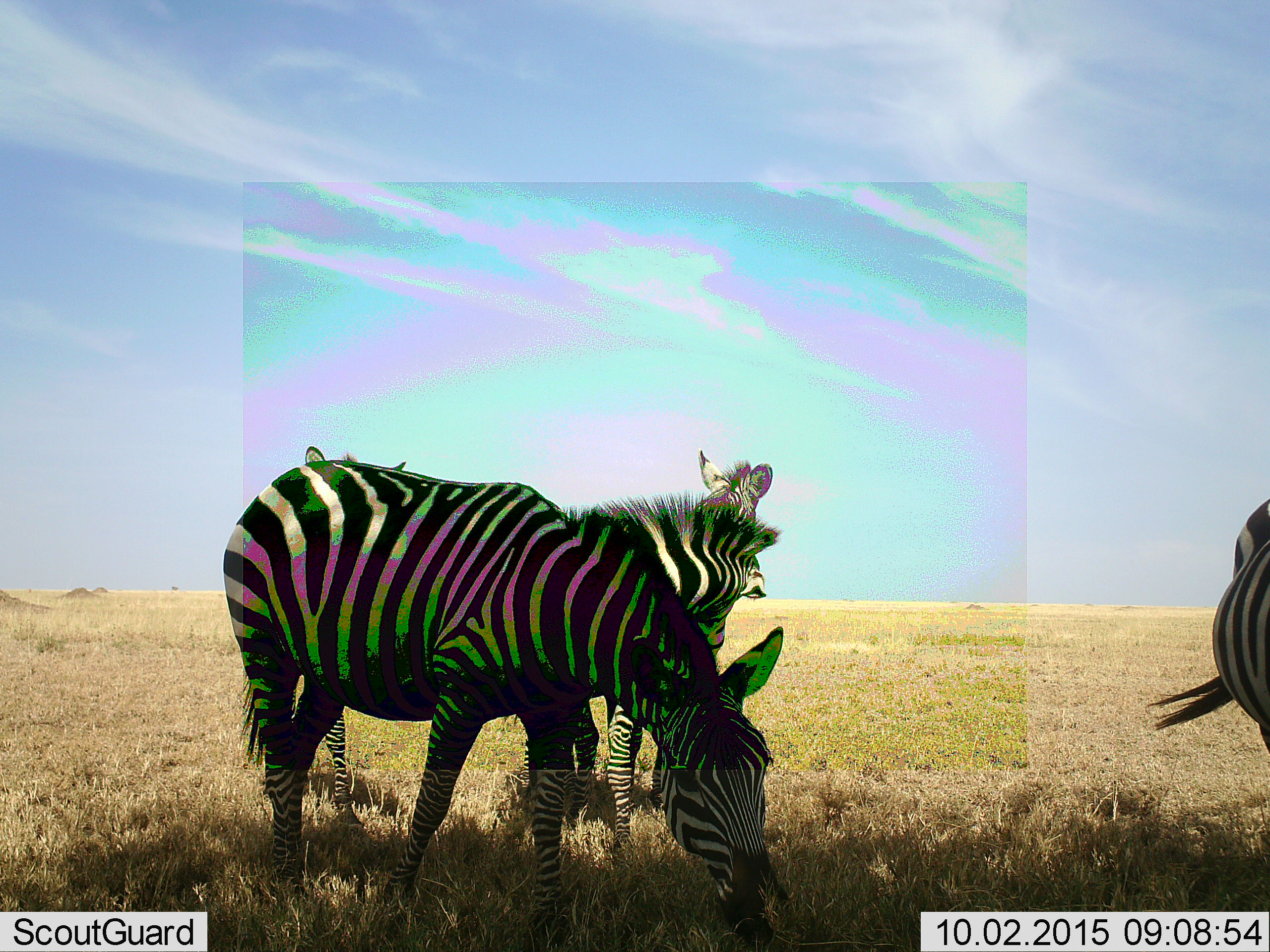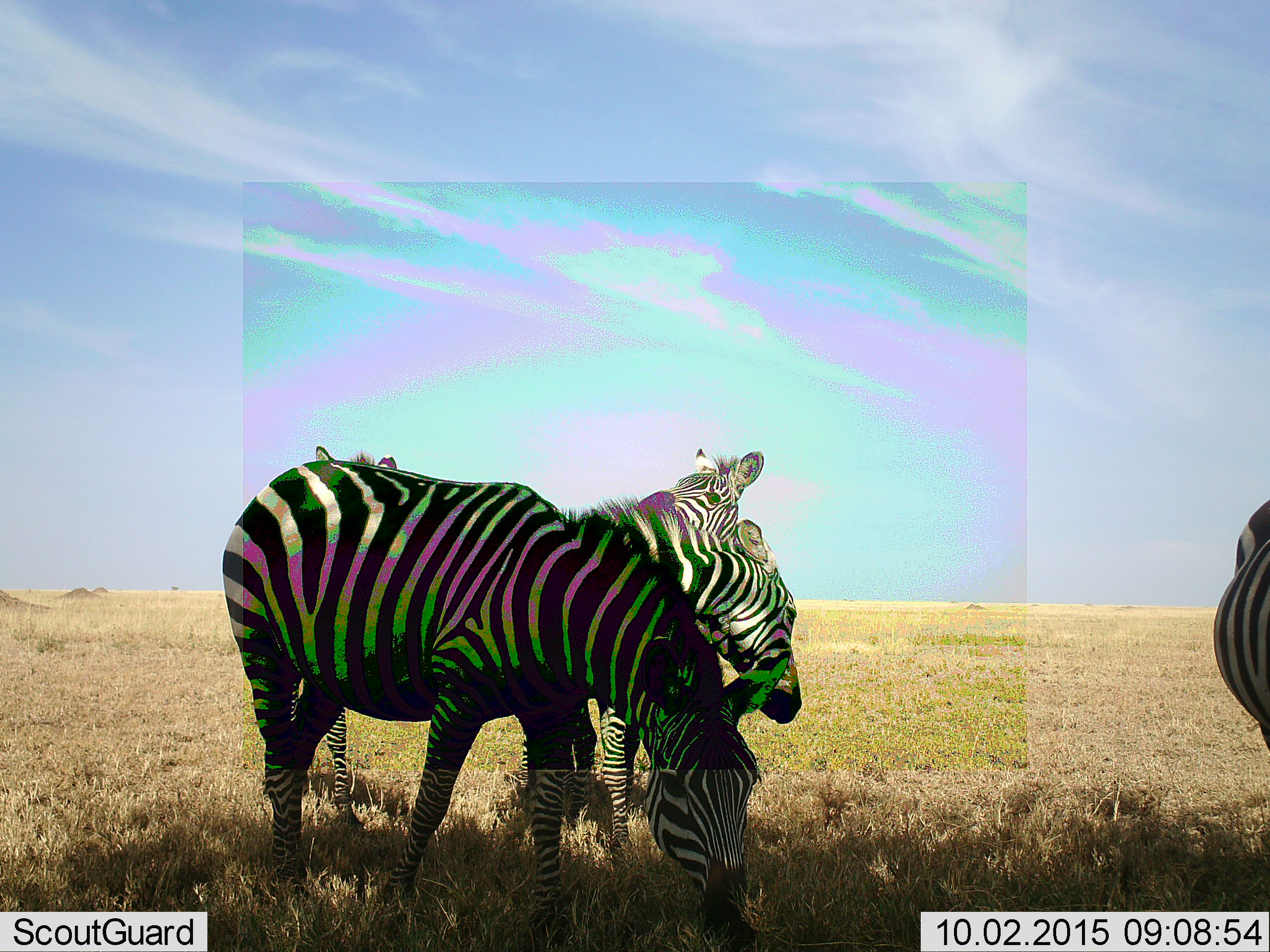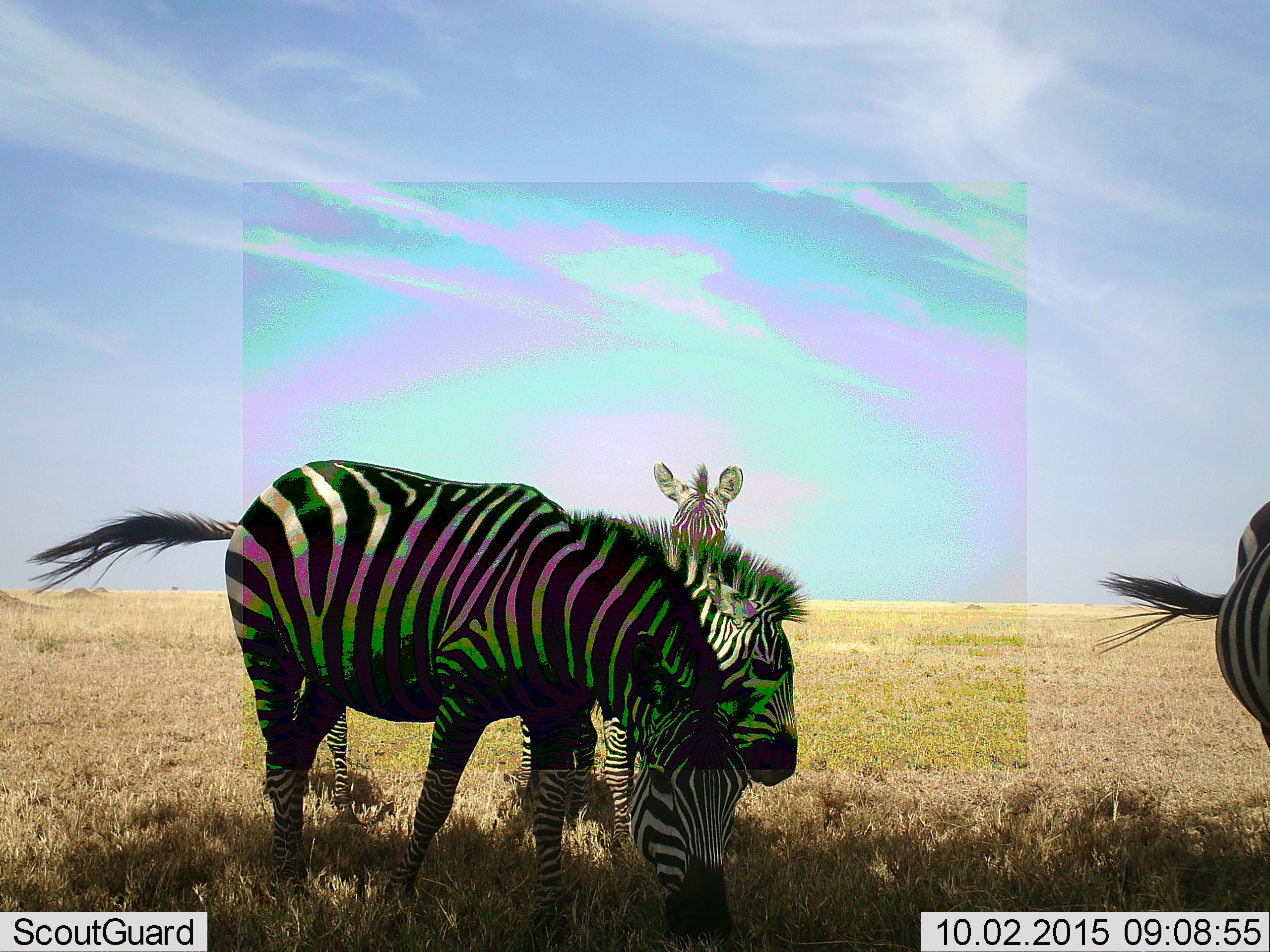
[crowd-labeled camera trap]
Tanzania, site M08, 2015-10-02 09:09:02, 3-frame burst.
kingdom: Animalia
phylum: Chordata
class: Mammalia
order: Perissodactyla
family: Equidae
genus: Equus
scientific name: Equus quagga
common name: plains zebra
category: zebra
Zebra (plains zebra) (Equus quagga), count 4. Behavior (volunteer vote fractions): standing 70%, resting 0%, moving 20%, interacting 10%. Young present (vote fraction): 10%. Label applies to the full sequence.